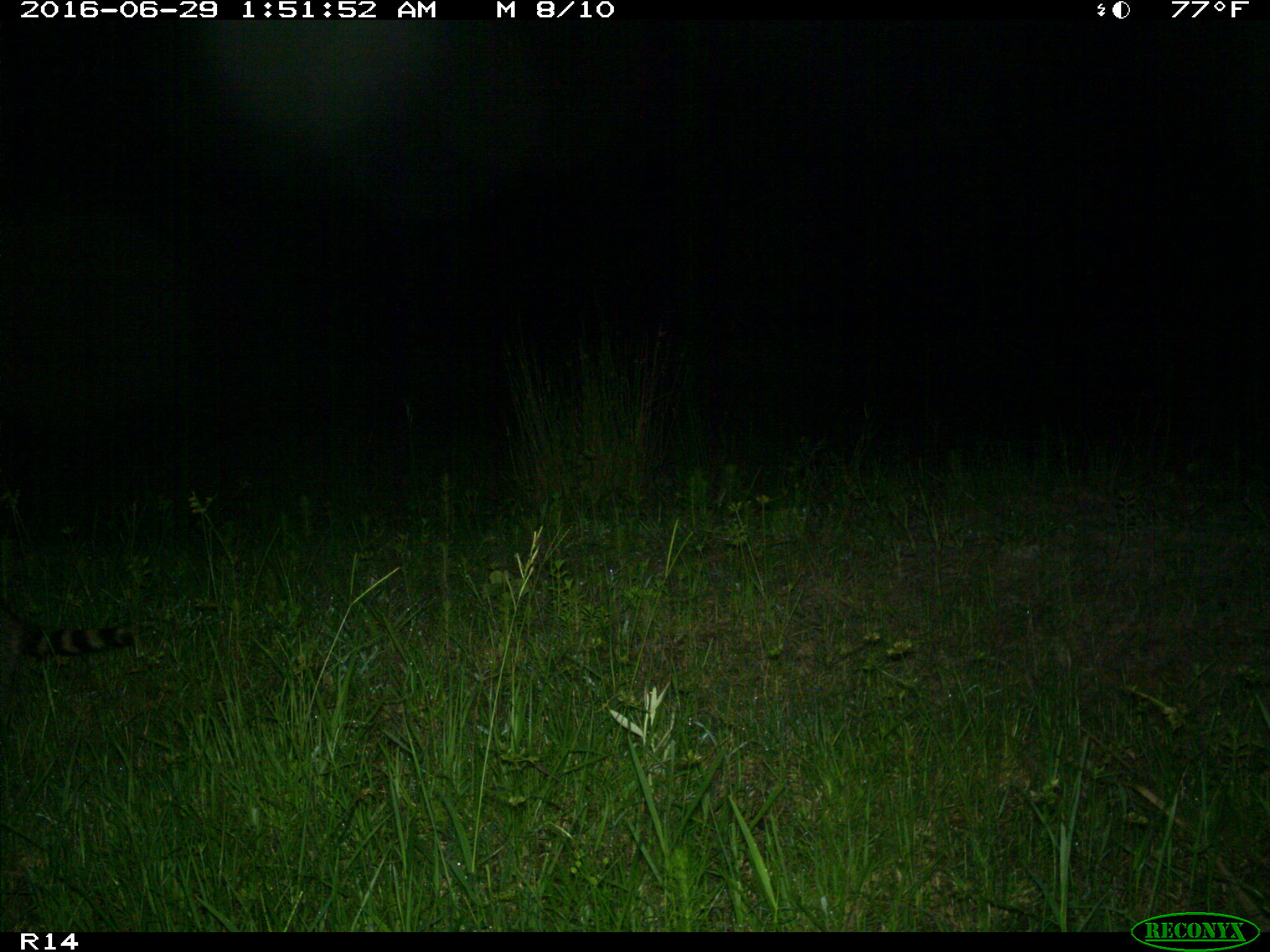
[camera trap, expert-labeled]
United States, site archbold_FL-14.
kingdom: Animalia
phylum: Chordata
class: Mammalia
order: Carnivora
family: Procyonidae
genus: Procyon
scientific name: Procyon lotor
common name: common raccoon